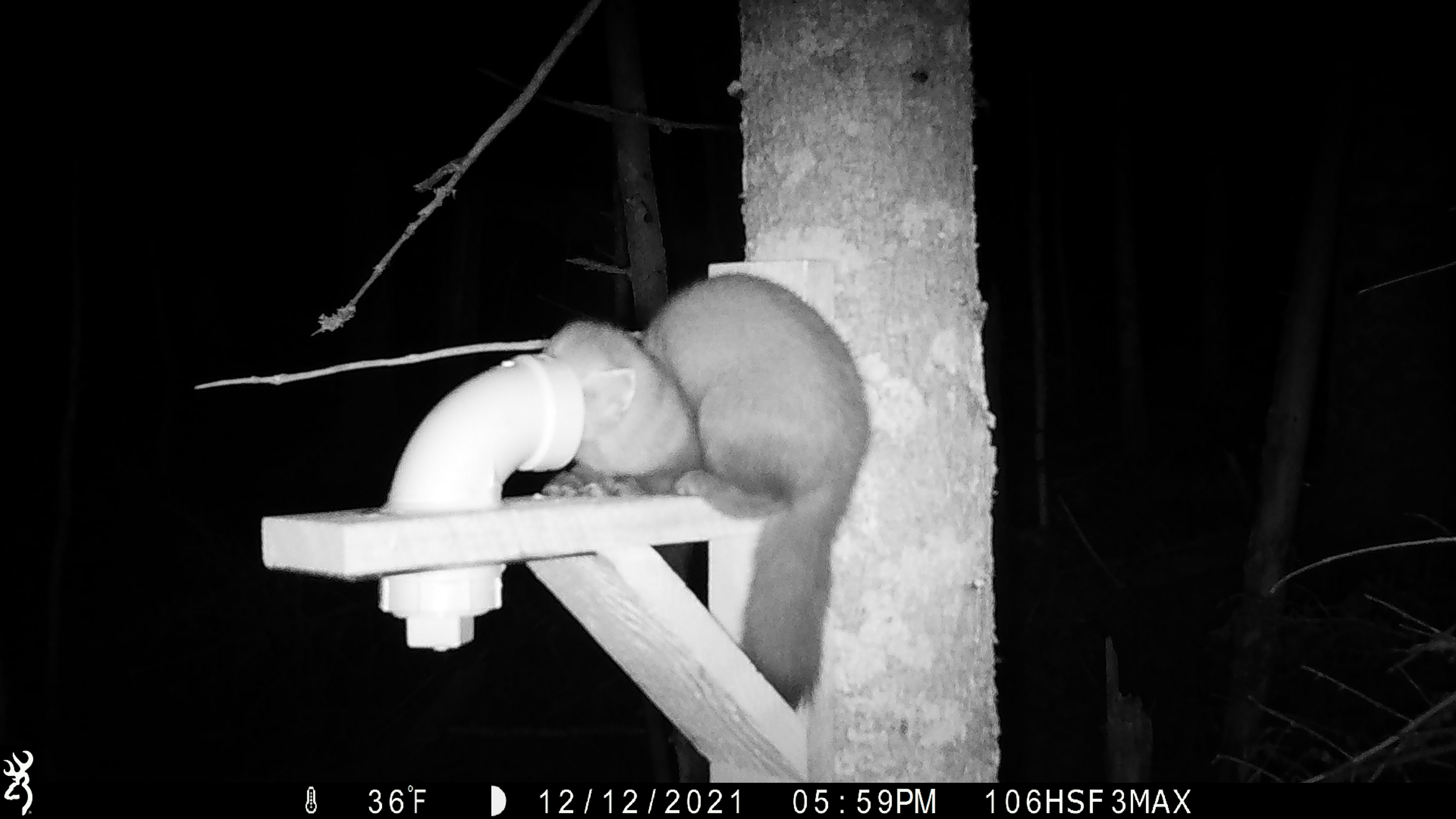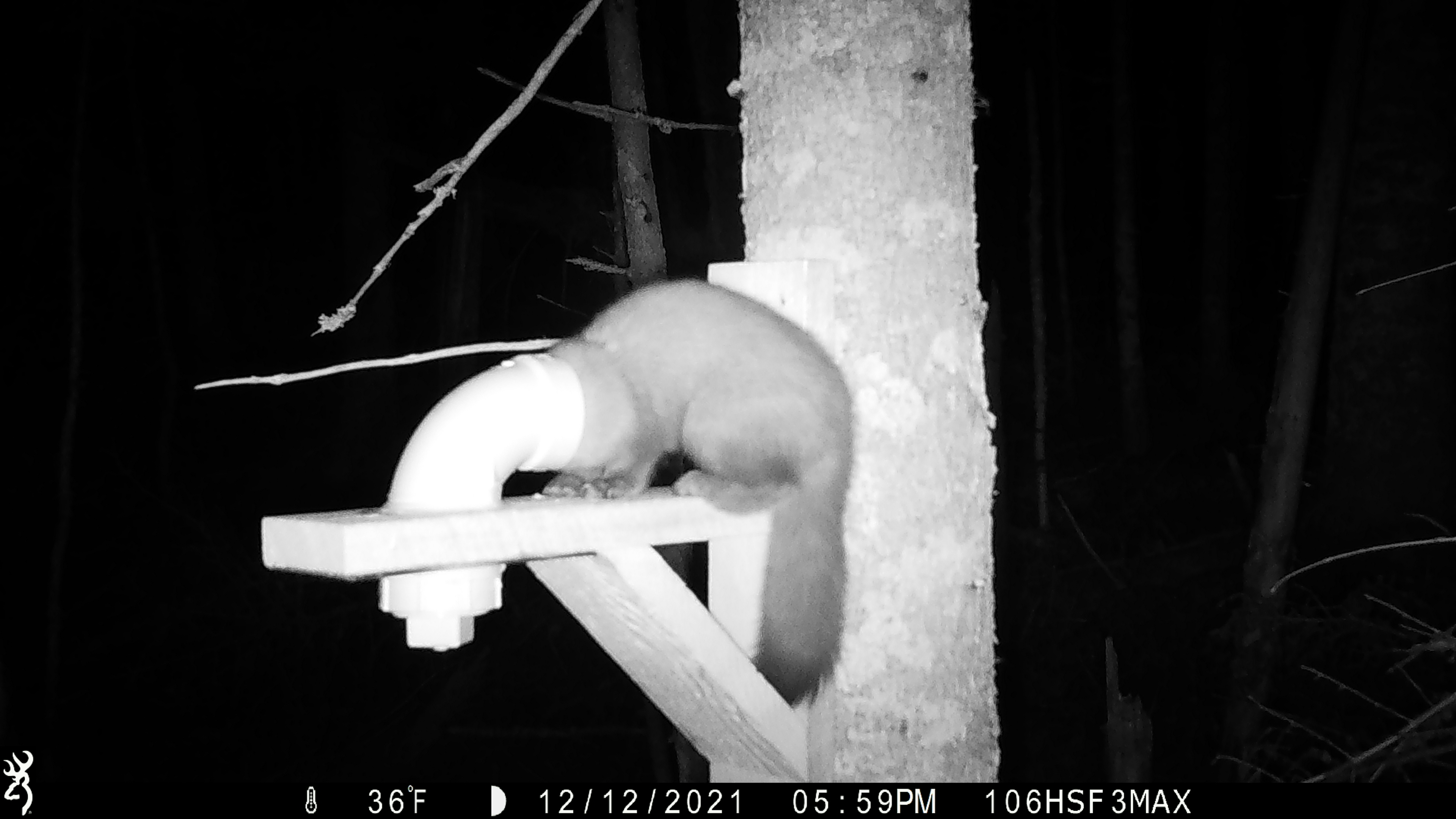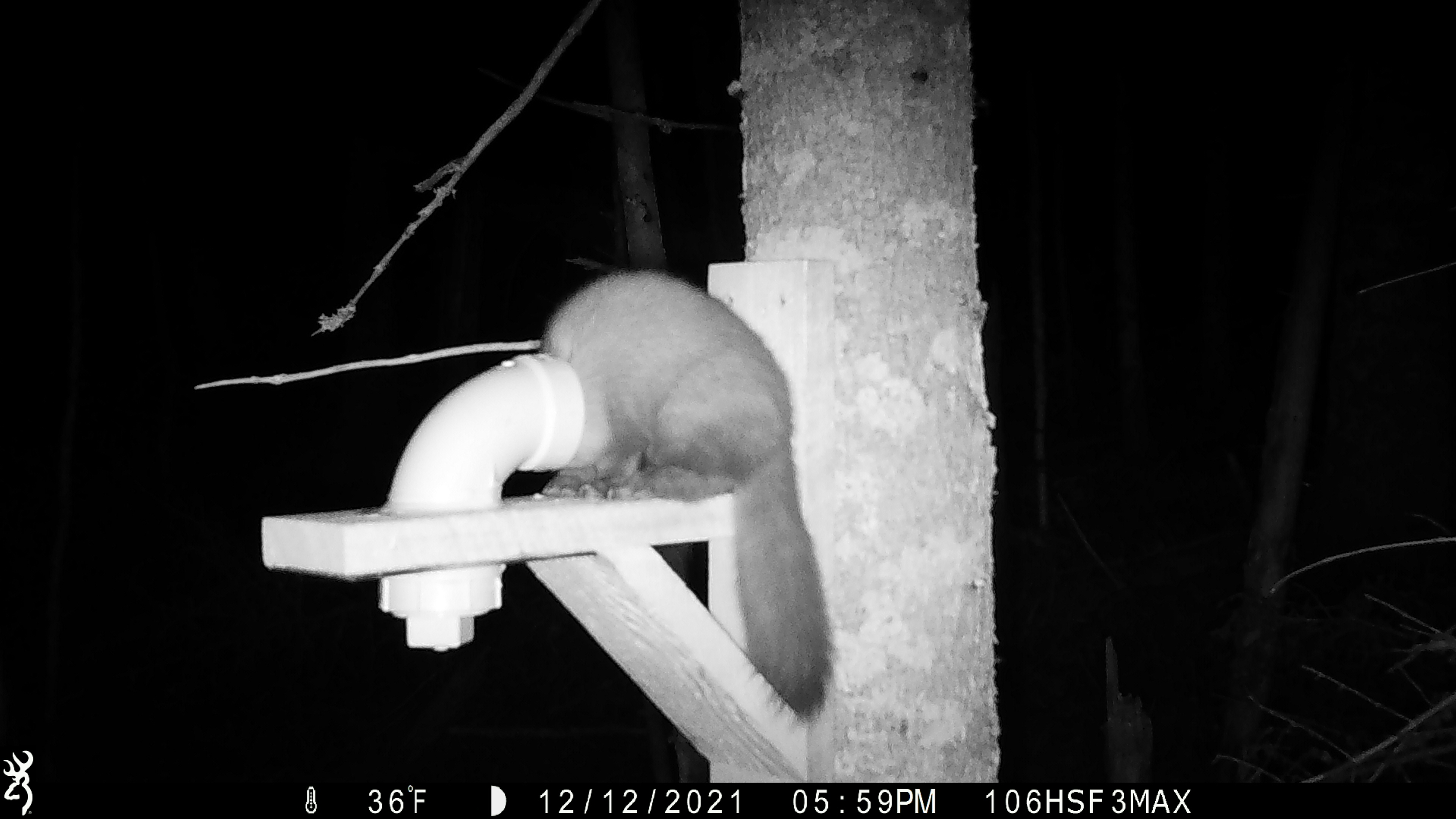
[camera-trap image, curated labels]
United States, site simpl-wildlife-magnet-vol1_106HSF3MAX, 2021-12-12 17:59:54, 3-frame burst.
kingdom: Animalia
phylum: Chordata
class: Mammalia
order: Carnivora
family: Mustelidae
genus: Martes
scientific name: Martes americana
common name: american marten